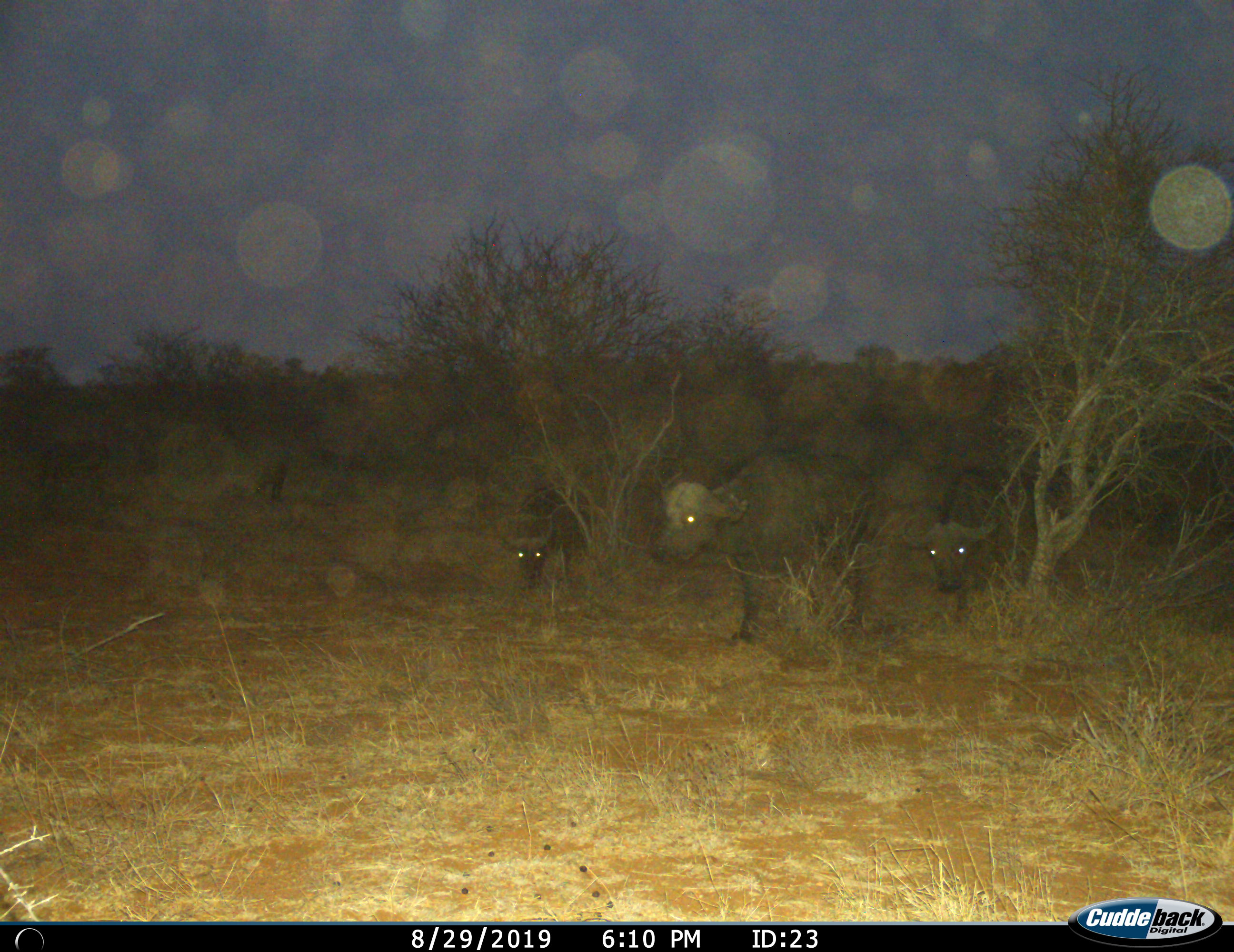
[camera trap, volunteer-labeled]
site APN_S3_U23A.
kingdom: Animalia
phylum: Chordata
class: Mammalia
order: Artiodactyla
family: Bovidae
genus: Syncerus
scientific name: Syncerus caffer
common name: african buffalo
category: buffalo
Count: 3.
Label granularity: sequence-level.